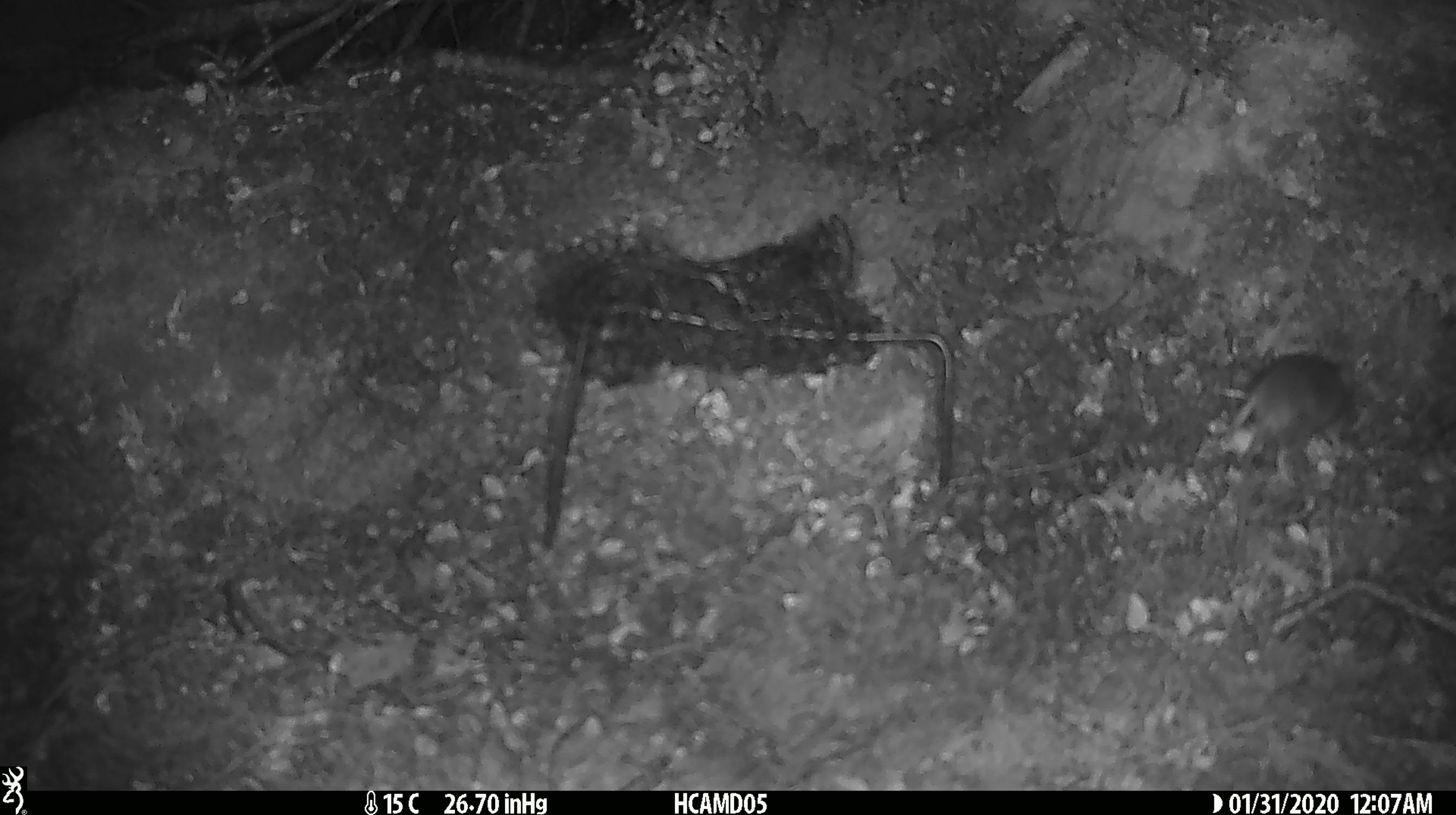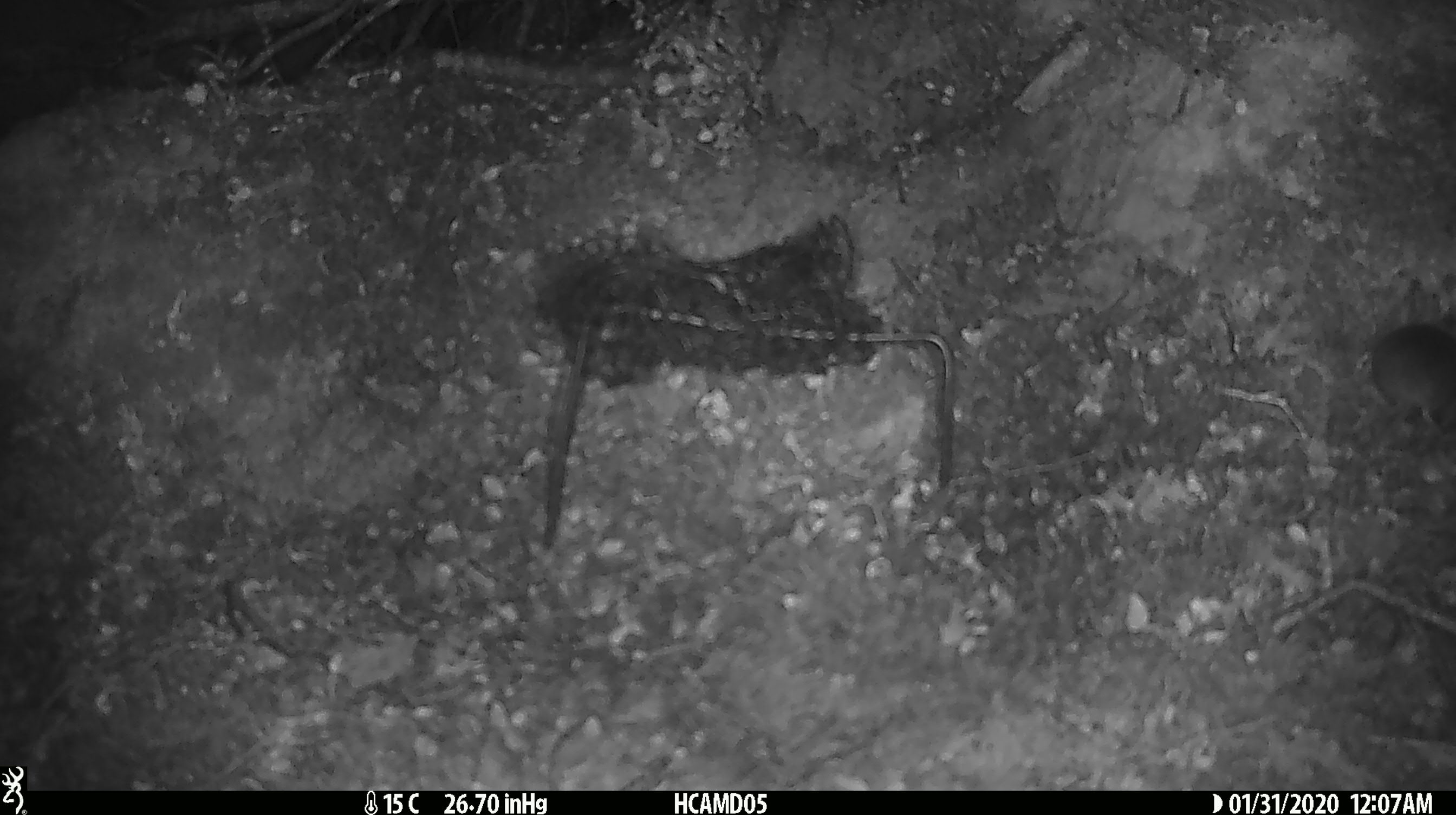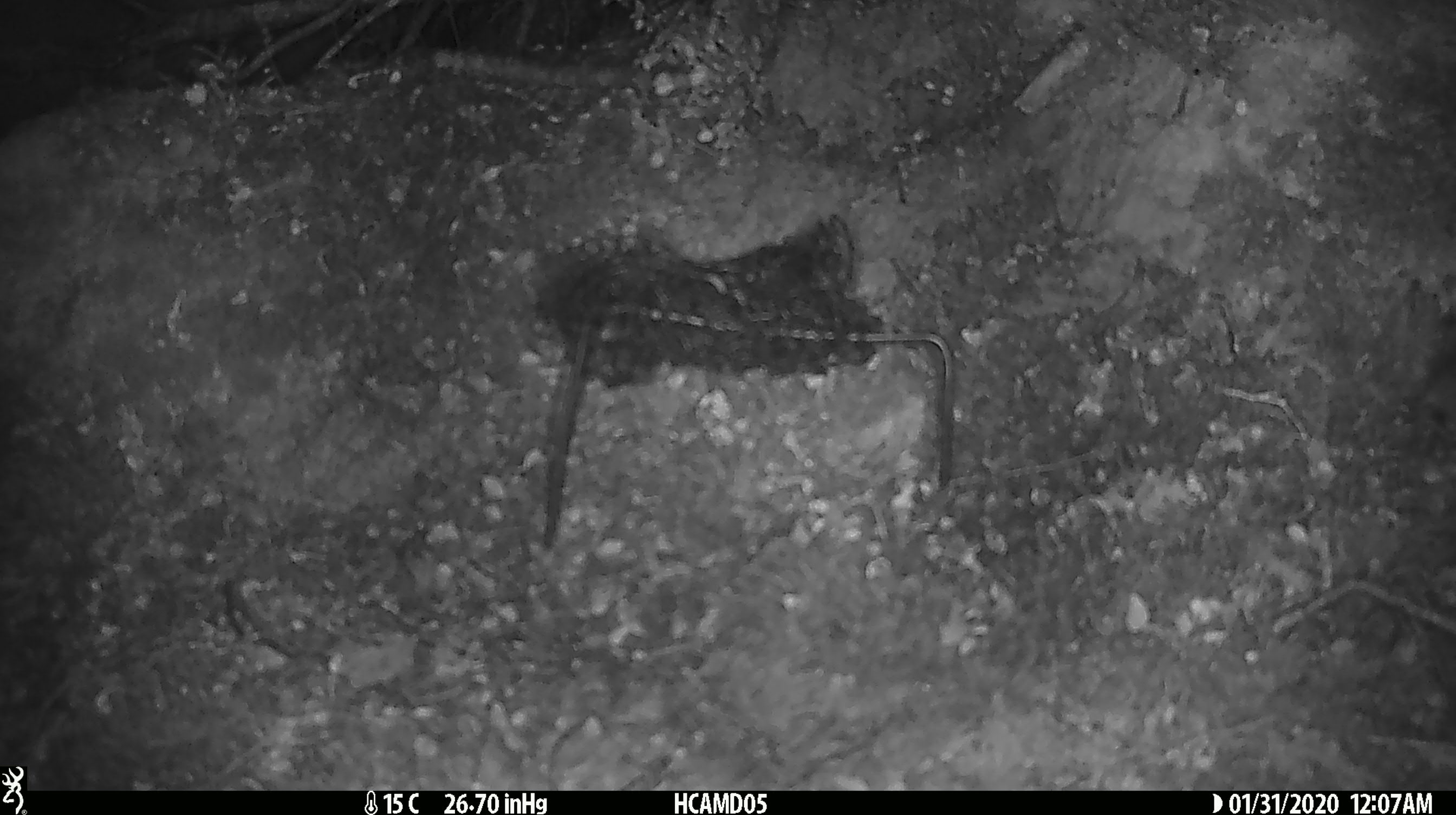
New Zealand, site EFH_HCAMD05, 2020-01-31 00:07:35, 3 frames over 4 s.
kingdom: Animalia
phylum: Chordata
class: Mammalia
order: Rodentia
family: Muridae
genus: Mus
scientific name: Mus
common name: mouse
Mouse (Mus).